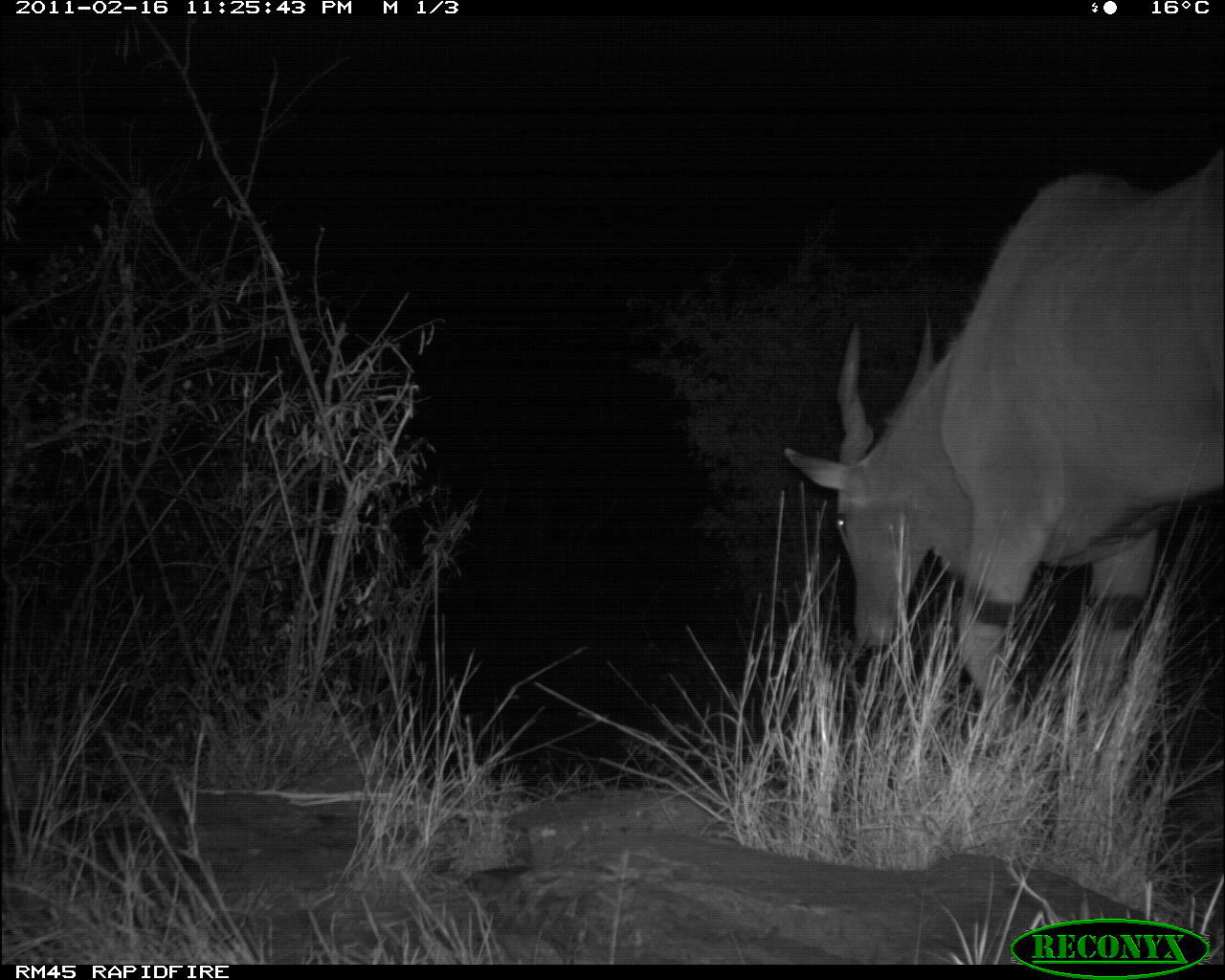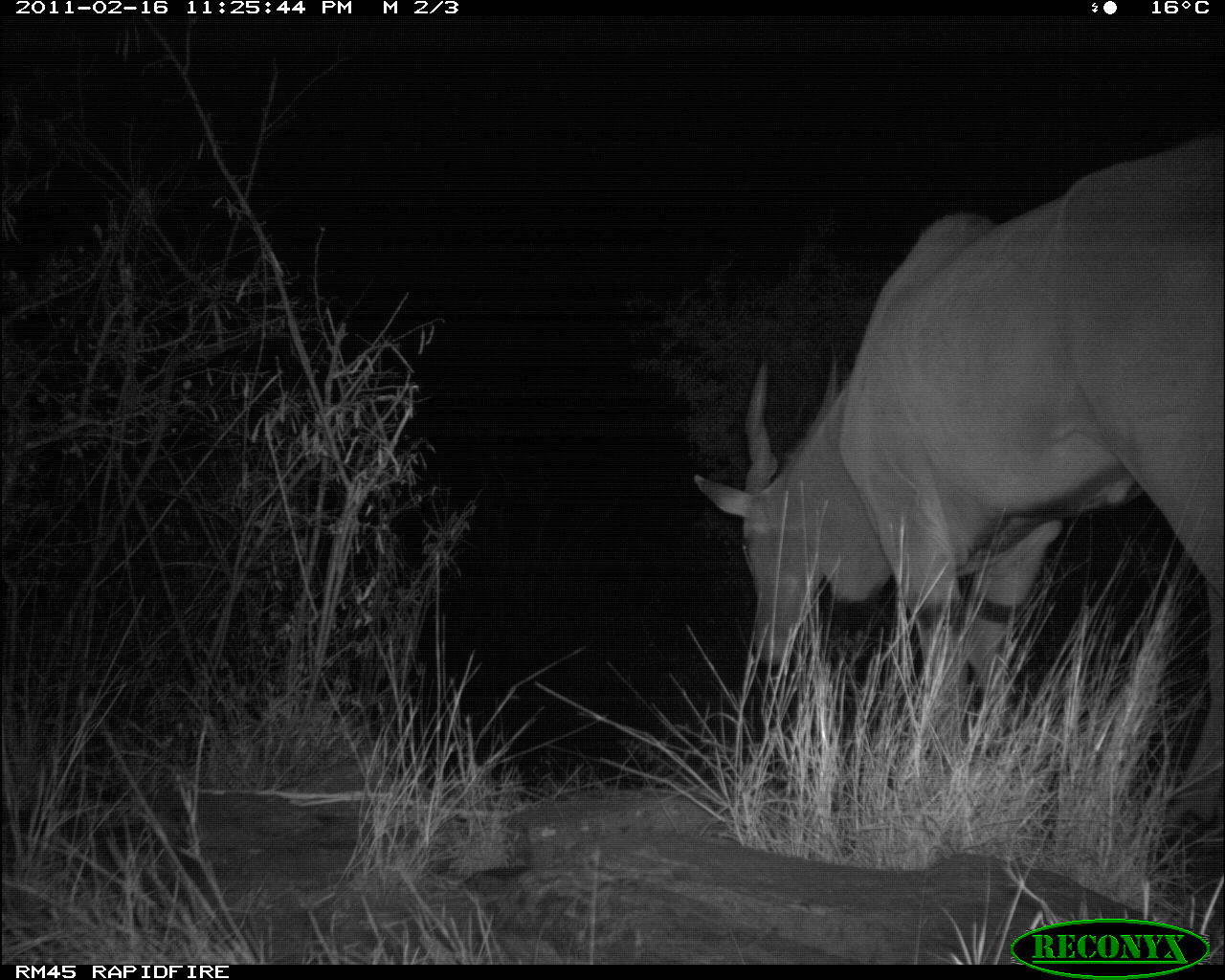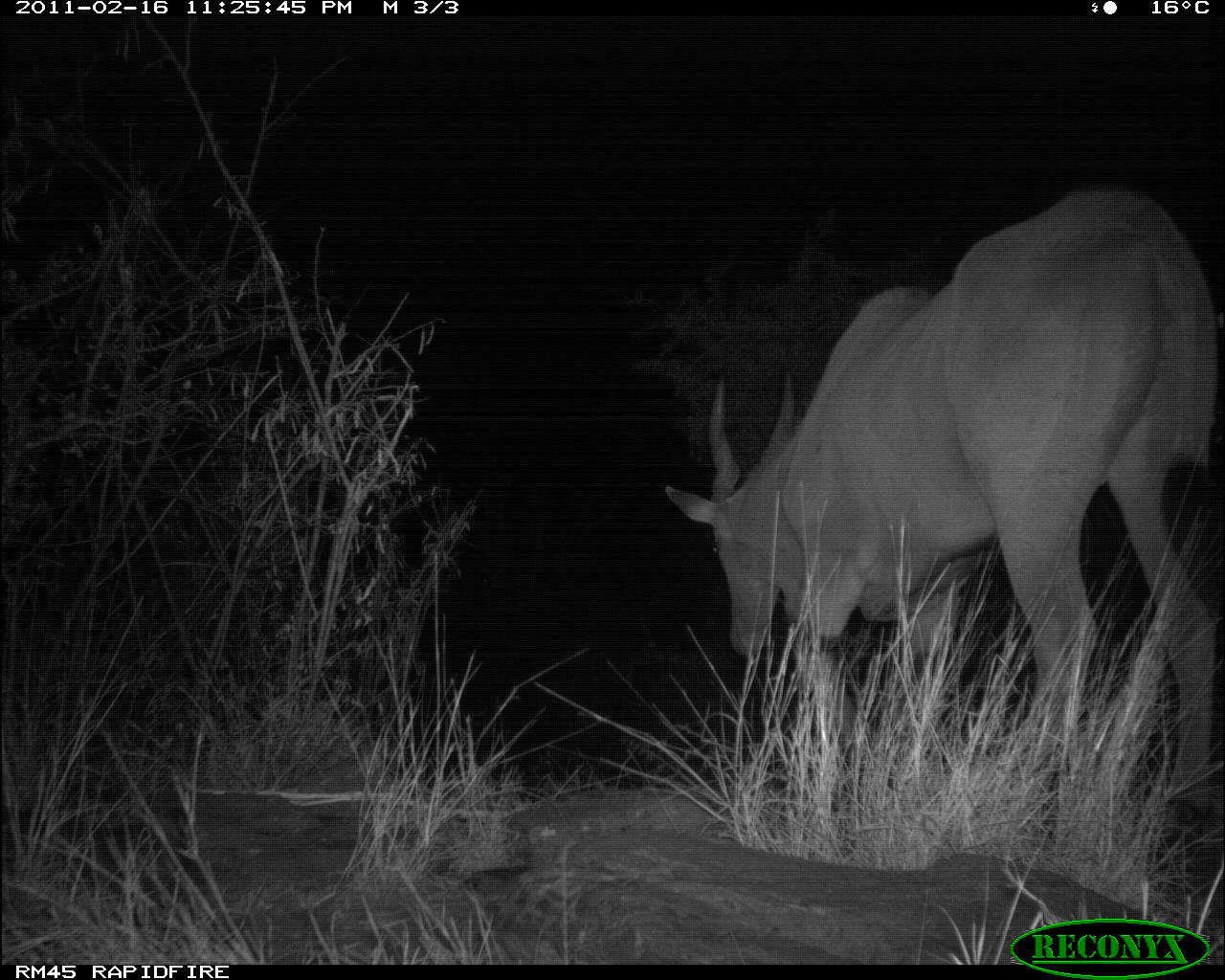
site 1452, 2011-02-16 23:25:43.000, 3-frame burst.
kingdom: Animalia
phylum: Chordata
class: Mammalia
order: Artiodactyla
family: Bovidae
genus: Madoqua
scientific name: Madoqua guentheri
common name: günther's dik-dik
Madoqua guentheri (günther's dik-dik), count 1.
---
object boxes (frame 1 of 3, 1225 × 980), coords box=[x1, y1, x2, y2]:
madoqua guentheri: box=[779, 141, 1225, 804]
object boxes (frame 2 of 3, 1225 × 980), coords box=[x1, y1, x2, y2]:
madoqua guentheri: box=[687, 119, 1225, 889]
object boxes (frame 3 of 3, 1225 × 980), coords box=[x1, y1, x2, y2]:
madoqua guentheri: box=[662, 180, 1218, 825]